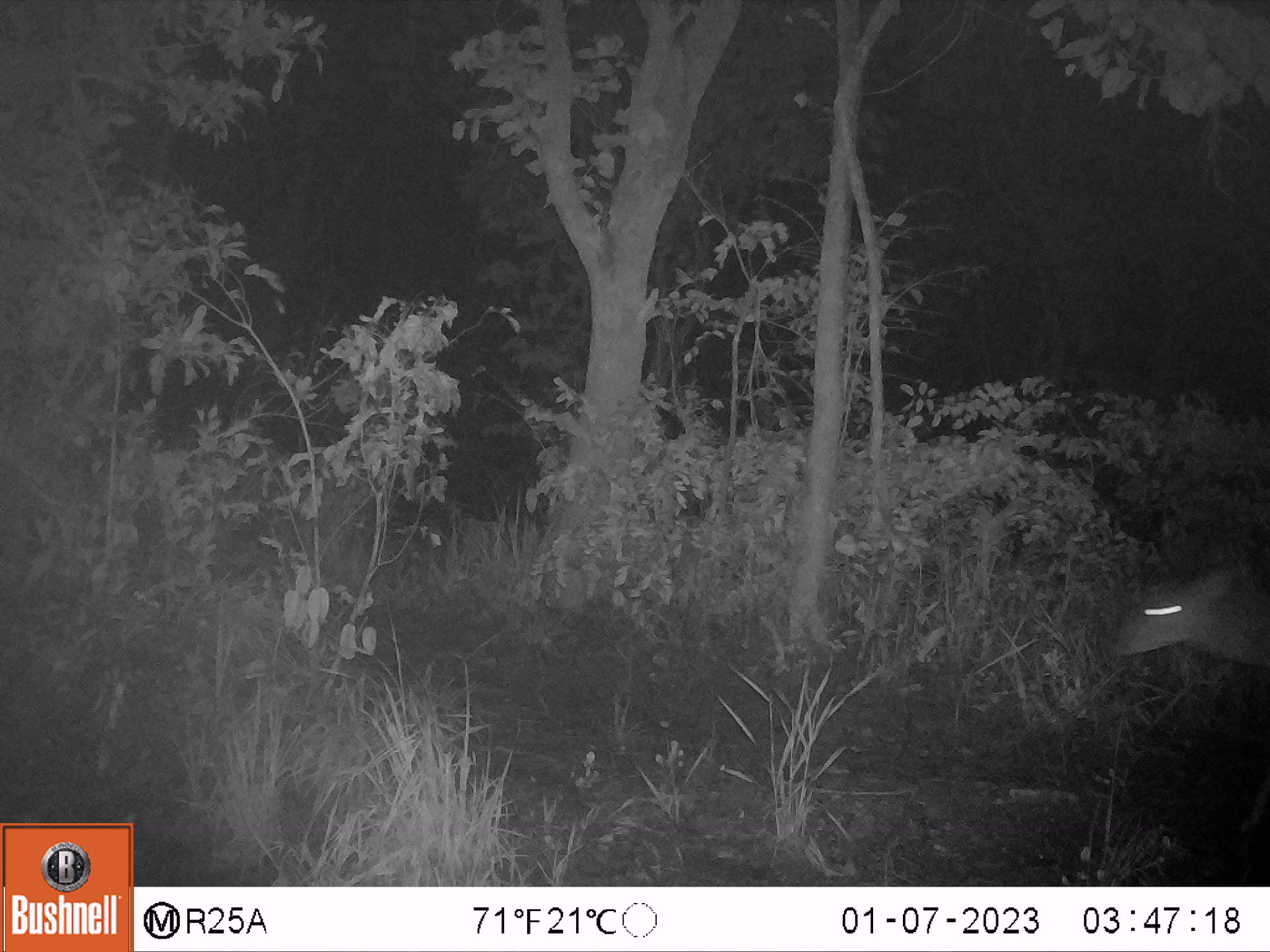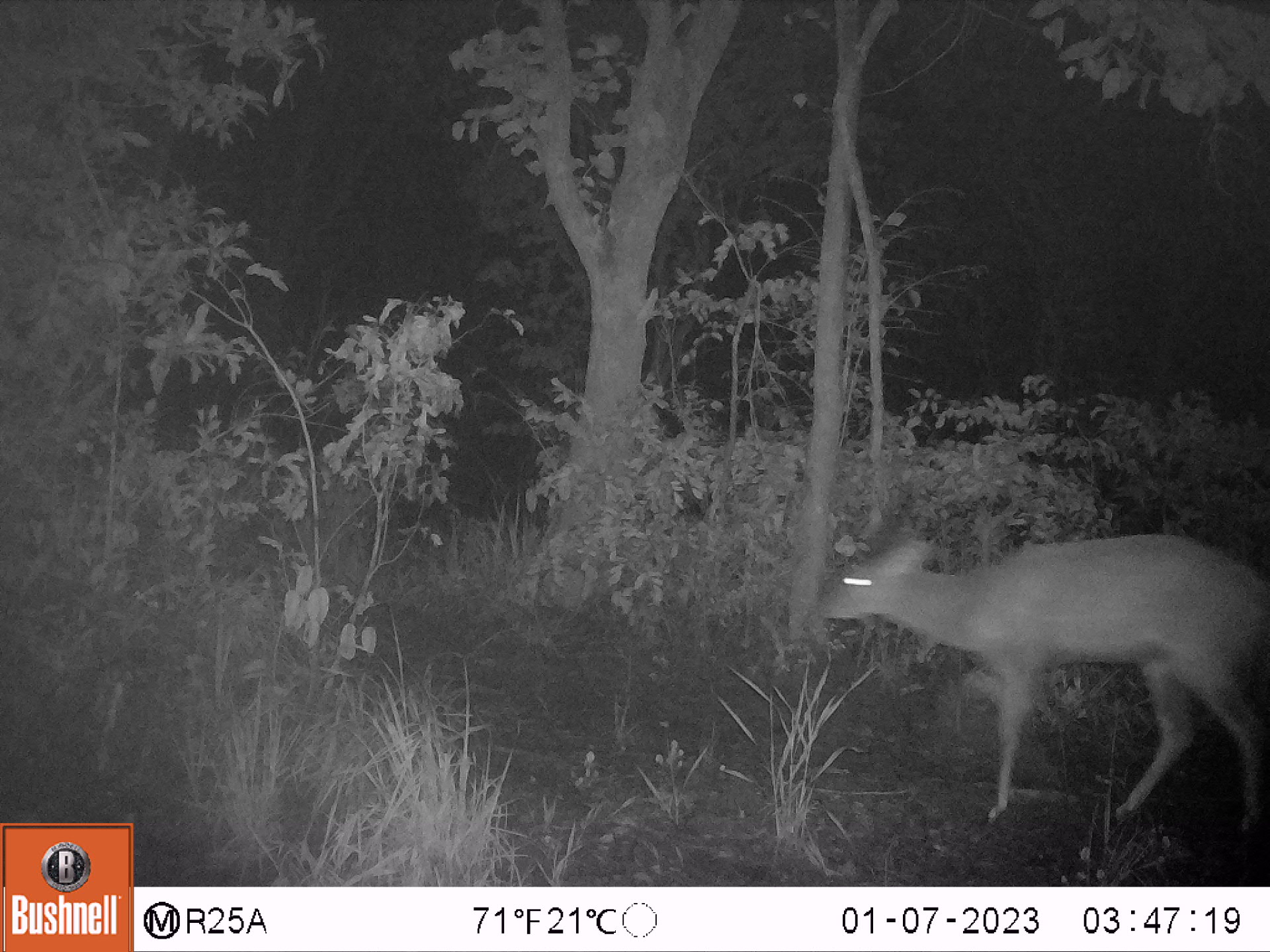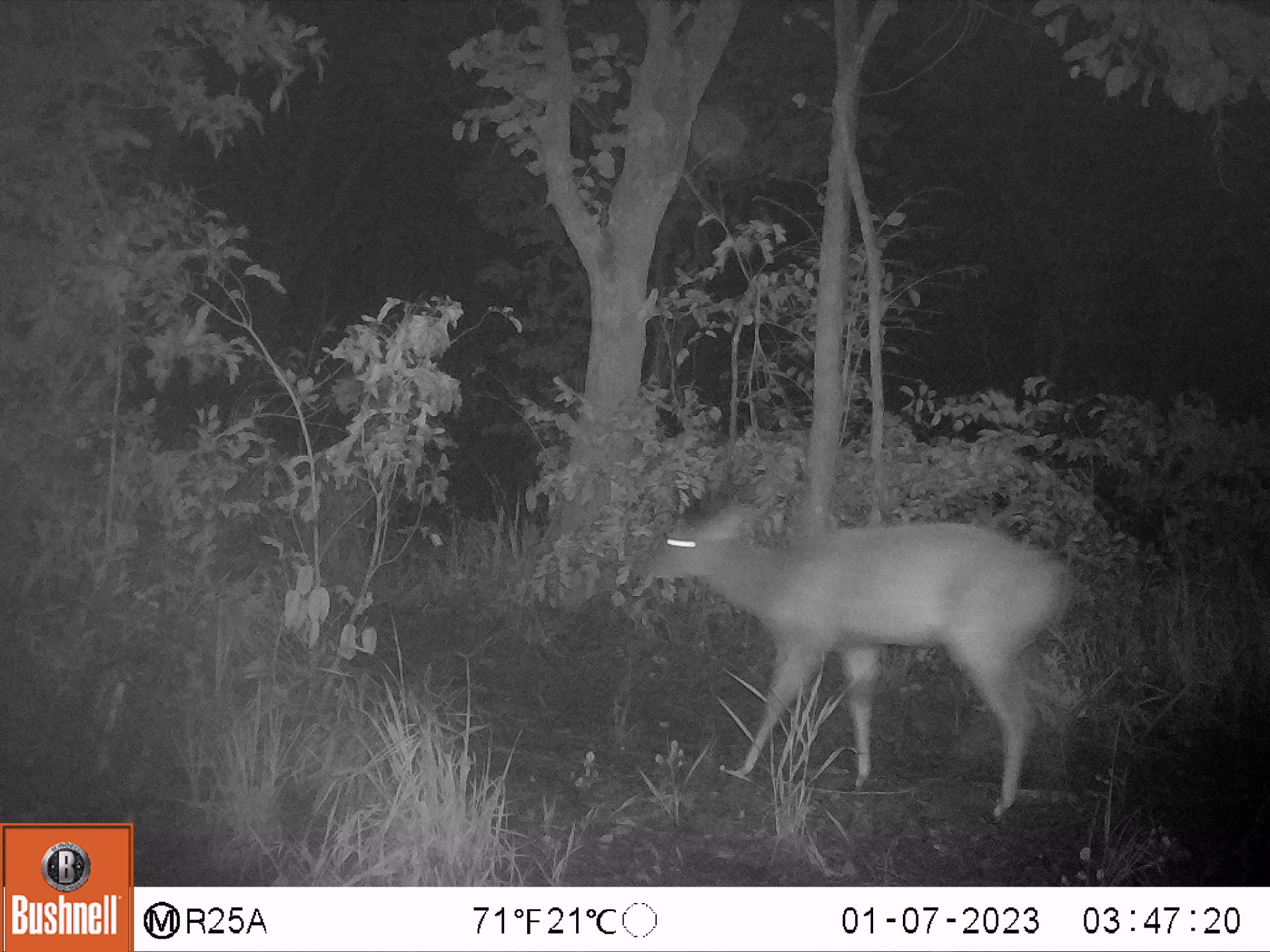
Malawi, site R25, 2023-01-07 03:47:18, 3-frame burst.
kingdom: Animalia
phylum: Chordata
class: Mammalia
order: Artiodactyla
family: Bovidae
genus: Tragelaphus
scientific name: Tragelaphus sylvaticus sylvaticus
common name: cape bushbuck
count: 1